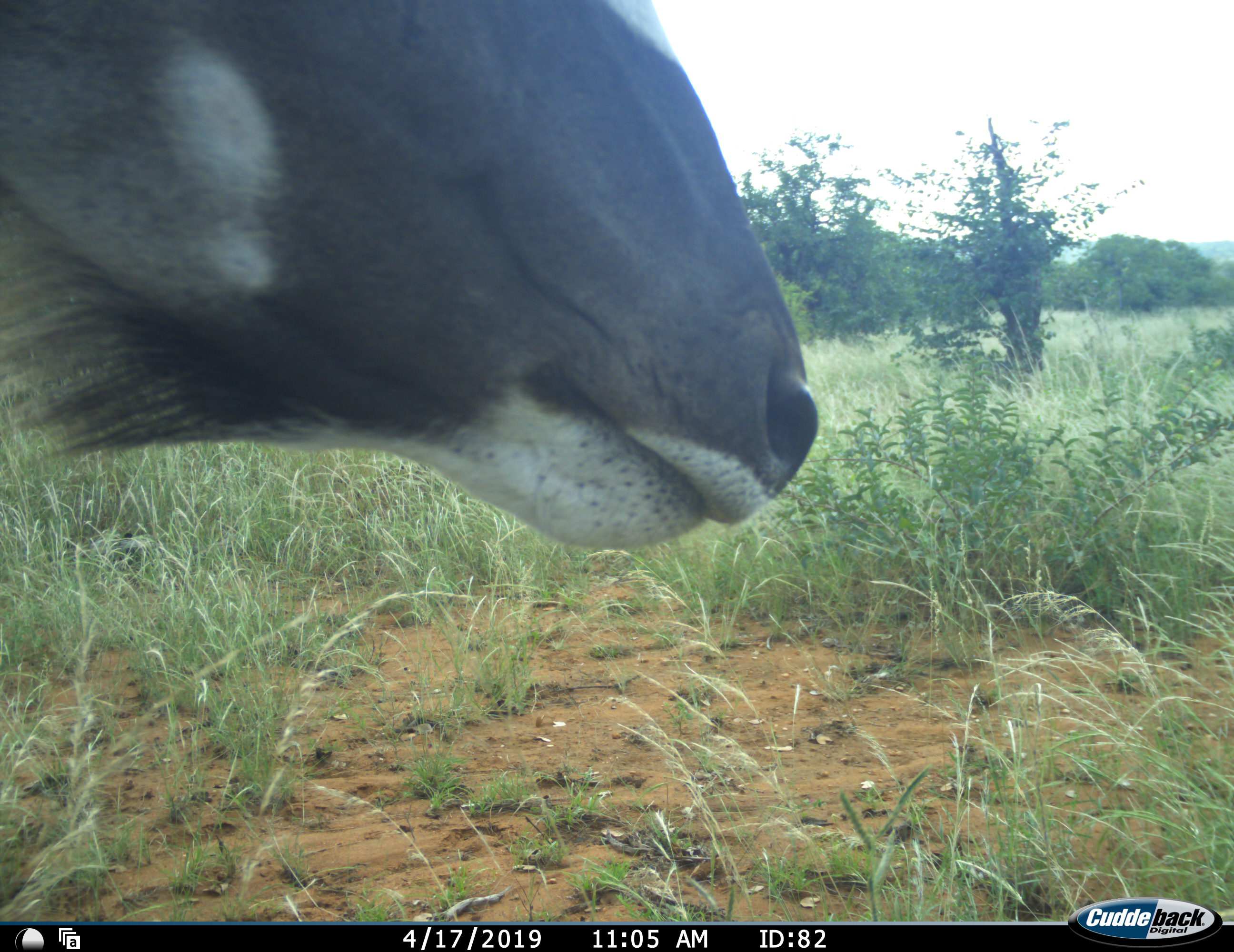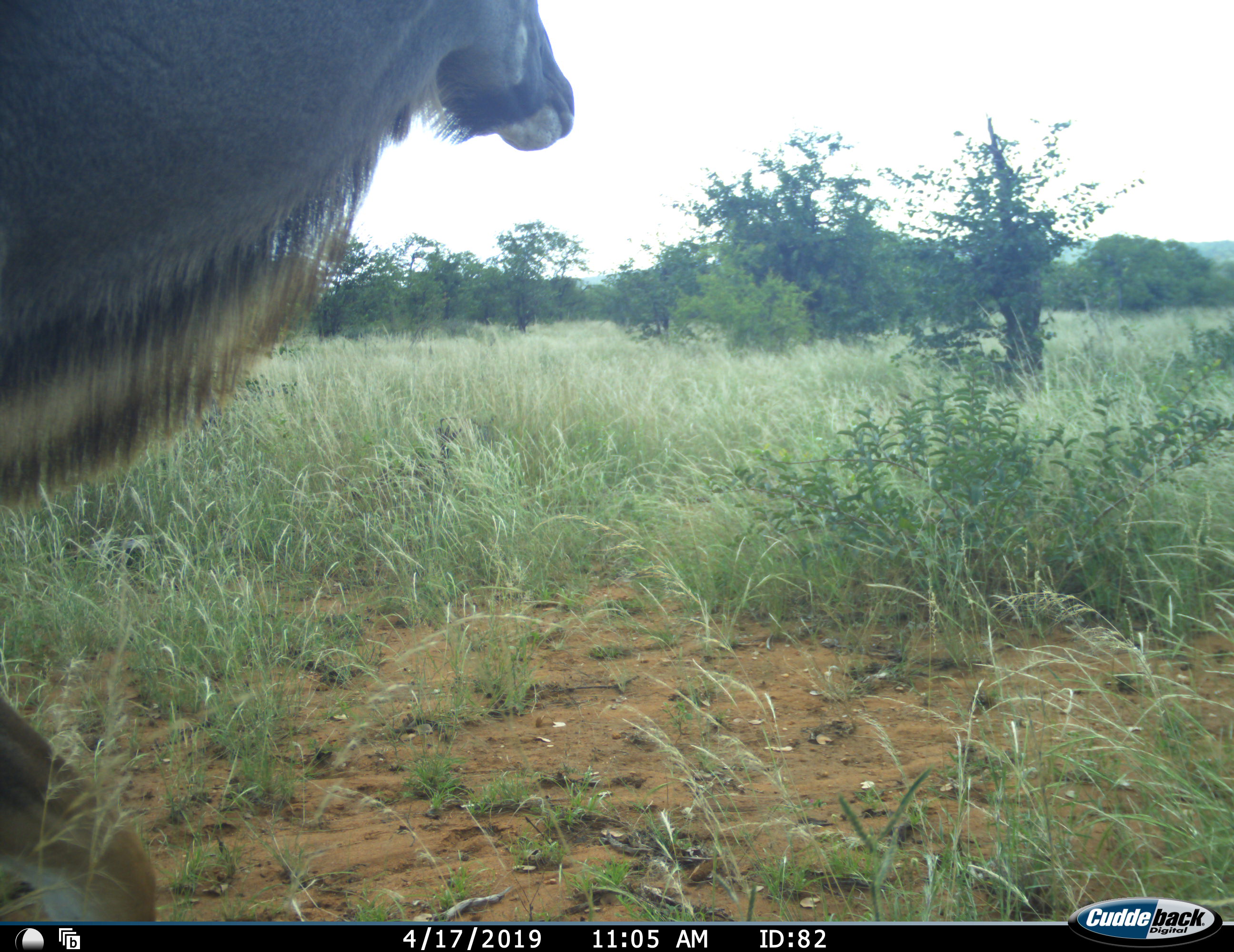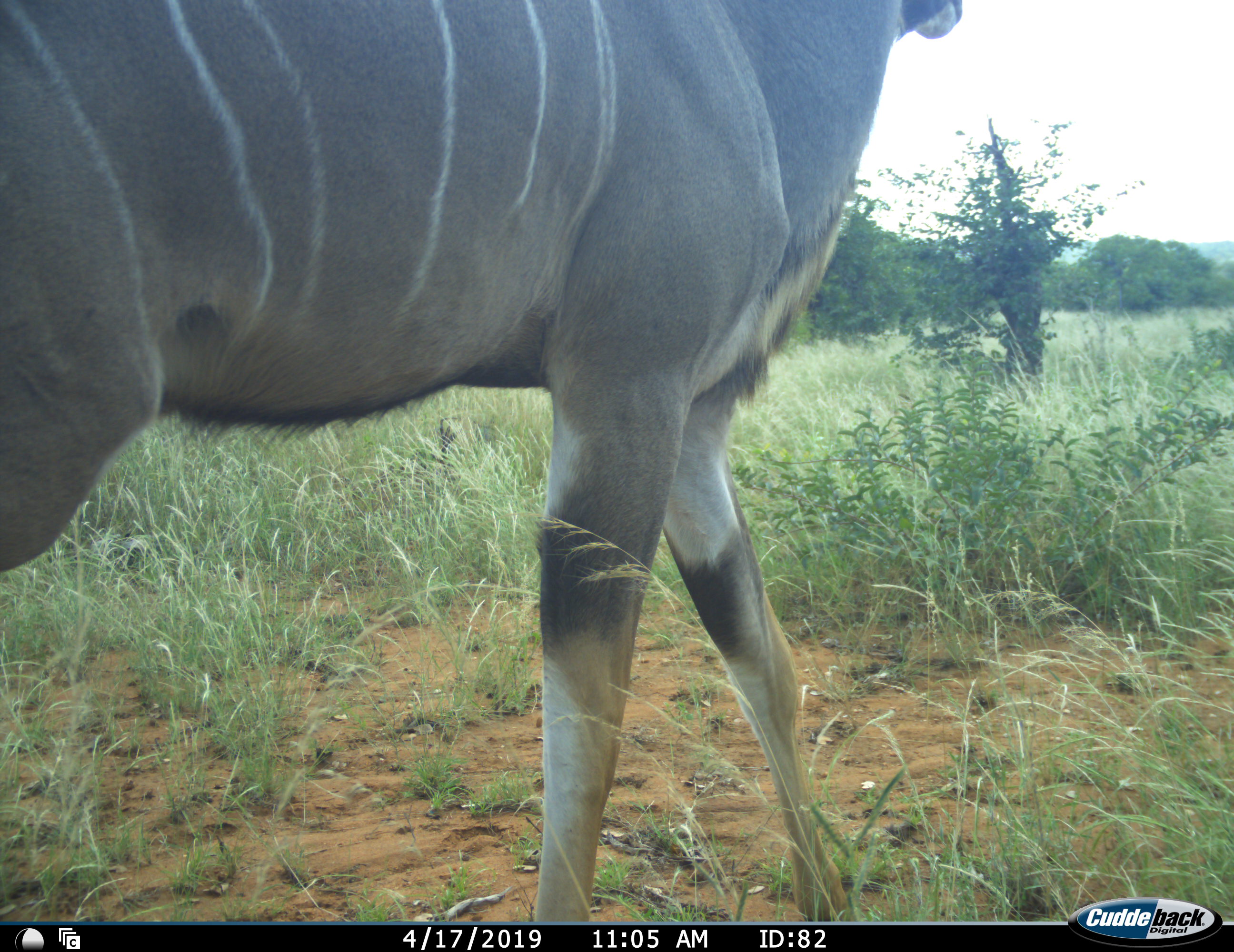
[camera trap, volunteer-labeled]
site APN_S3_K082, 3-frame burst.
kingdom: Animalia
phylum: Chordata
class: Mammalia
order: Artiodactyla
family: Bovidae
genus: Tragelaphus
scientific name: Tragelaphus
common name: kudu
Kudu (Tragelaphus), count 1. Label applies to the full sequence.